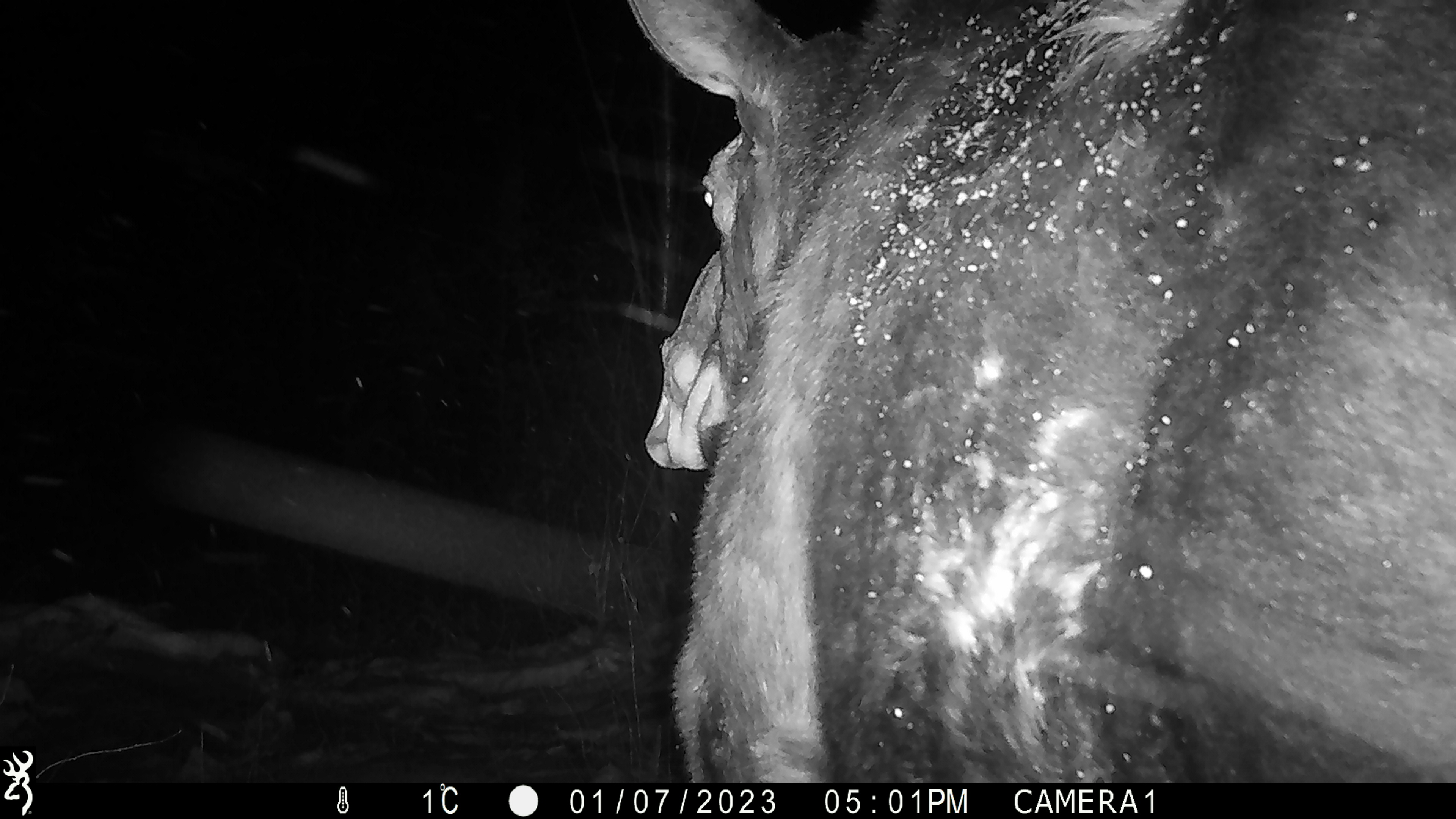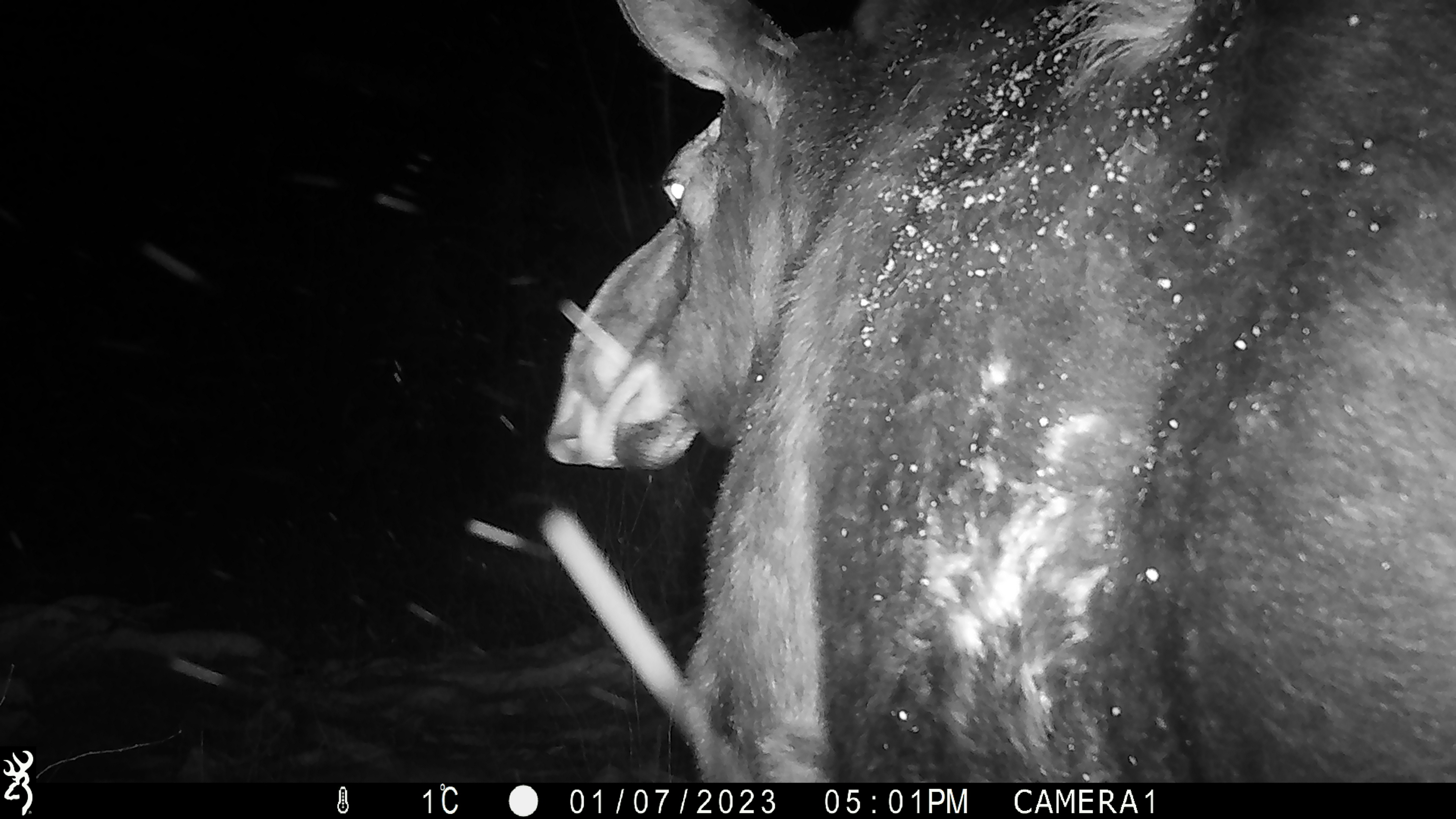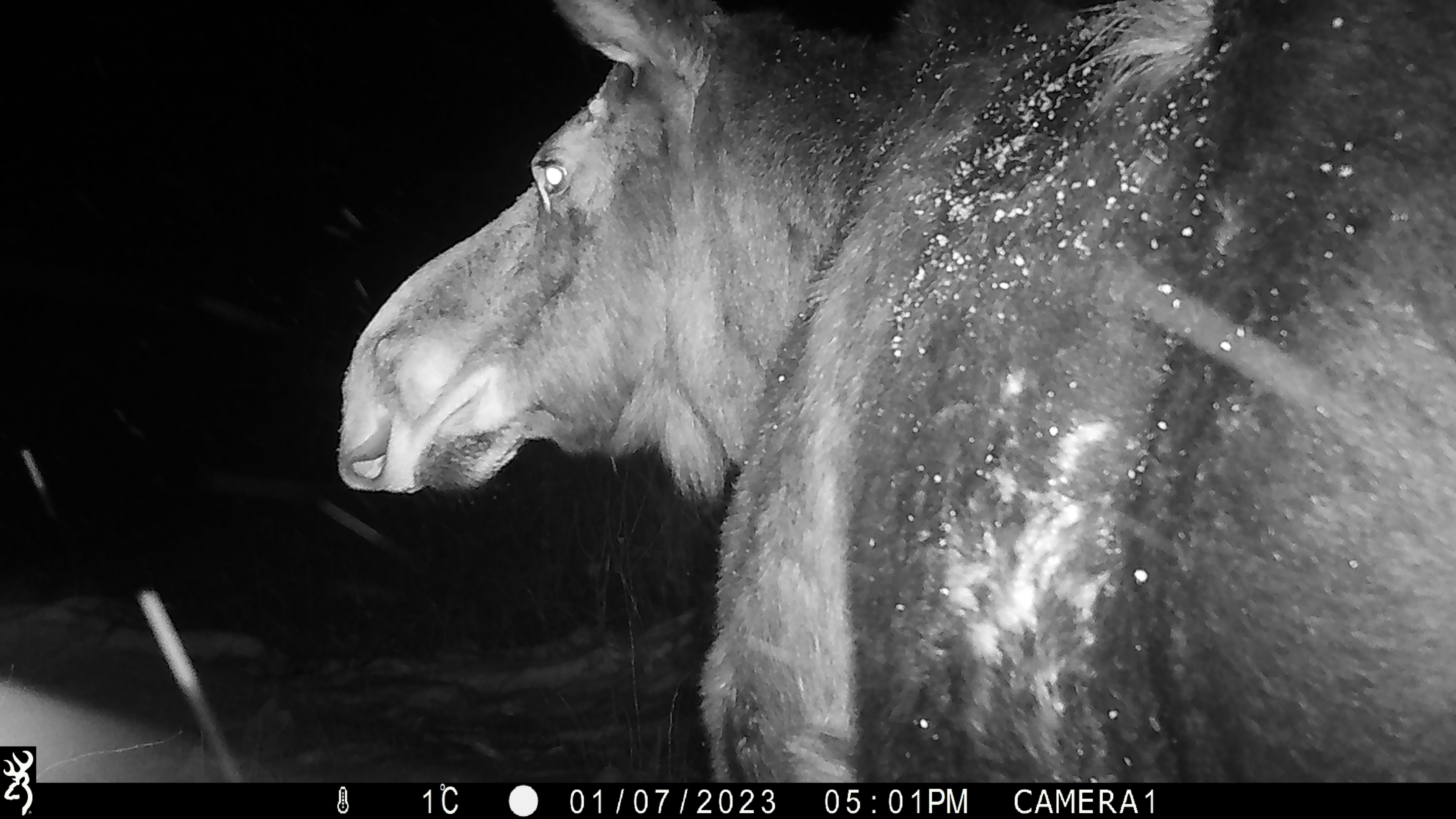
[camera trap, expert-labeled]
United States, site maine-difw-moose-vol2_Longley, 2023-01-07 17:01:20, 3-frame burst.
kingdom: Animalia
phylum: Chordata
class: Mammalia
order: Artiodactyla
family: Cervidae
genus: Alces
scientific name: Alces alces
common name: moose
Moose (Alces alces).